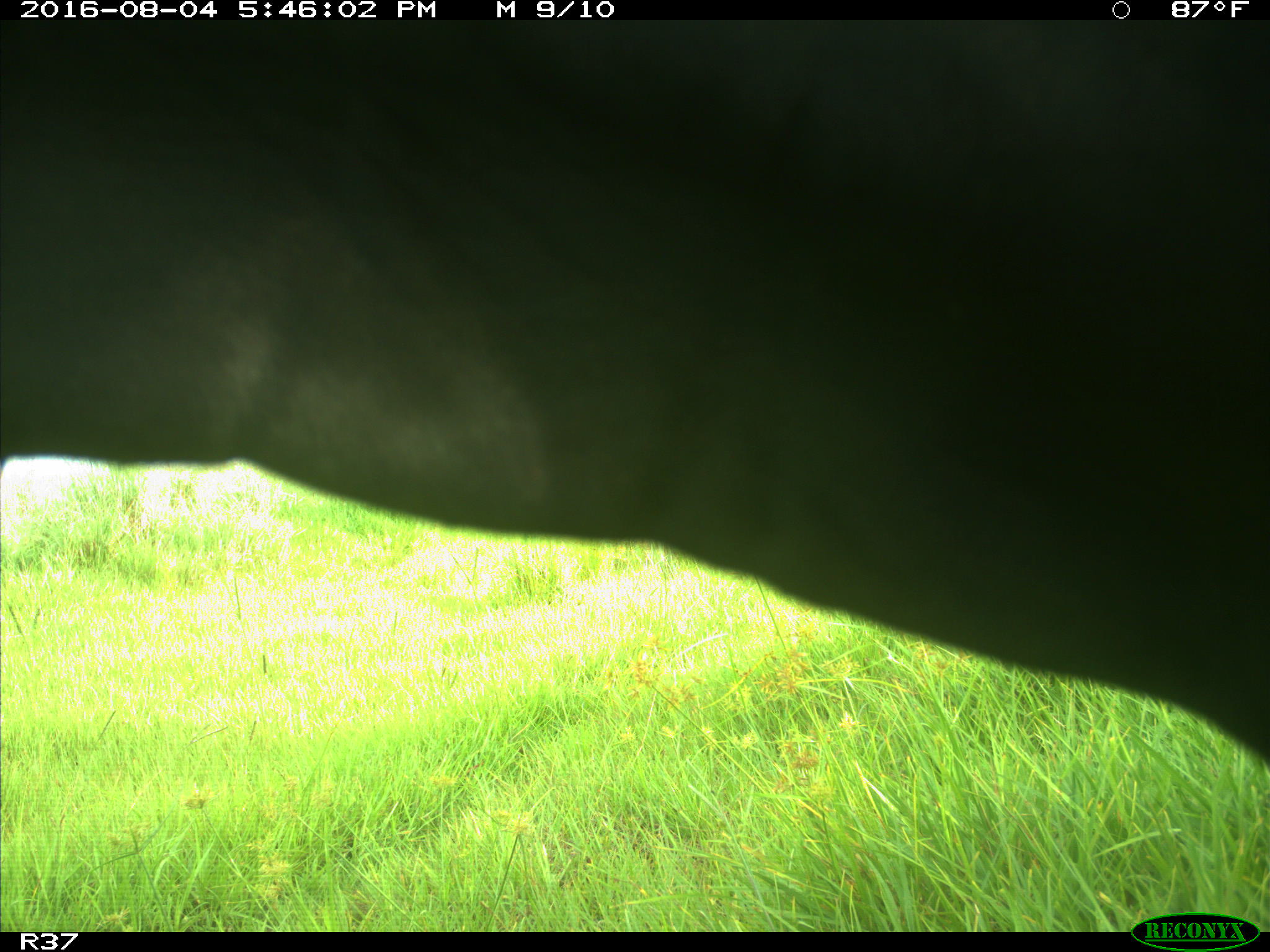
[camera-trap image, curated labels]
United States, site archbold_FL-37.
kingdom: Animalia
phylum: Chordata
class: Mammalia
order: Artiodactyla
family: Bovidae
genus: Bos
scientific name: Bos taurus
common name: domestic cow